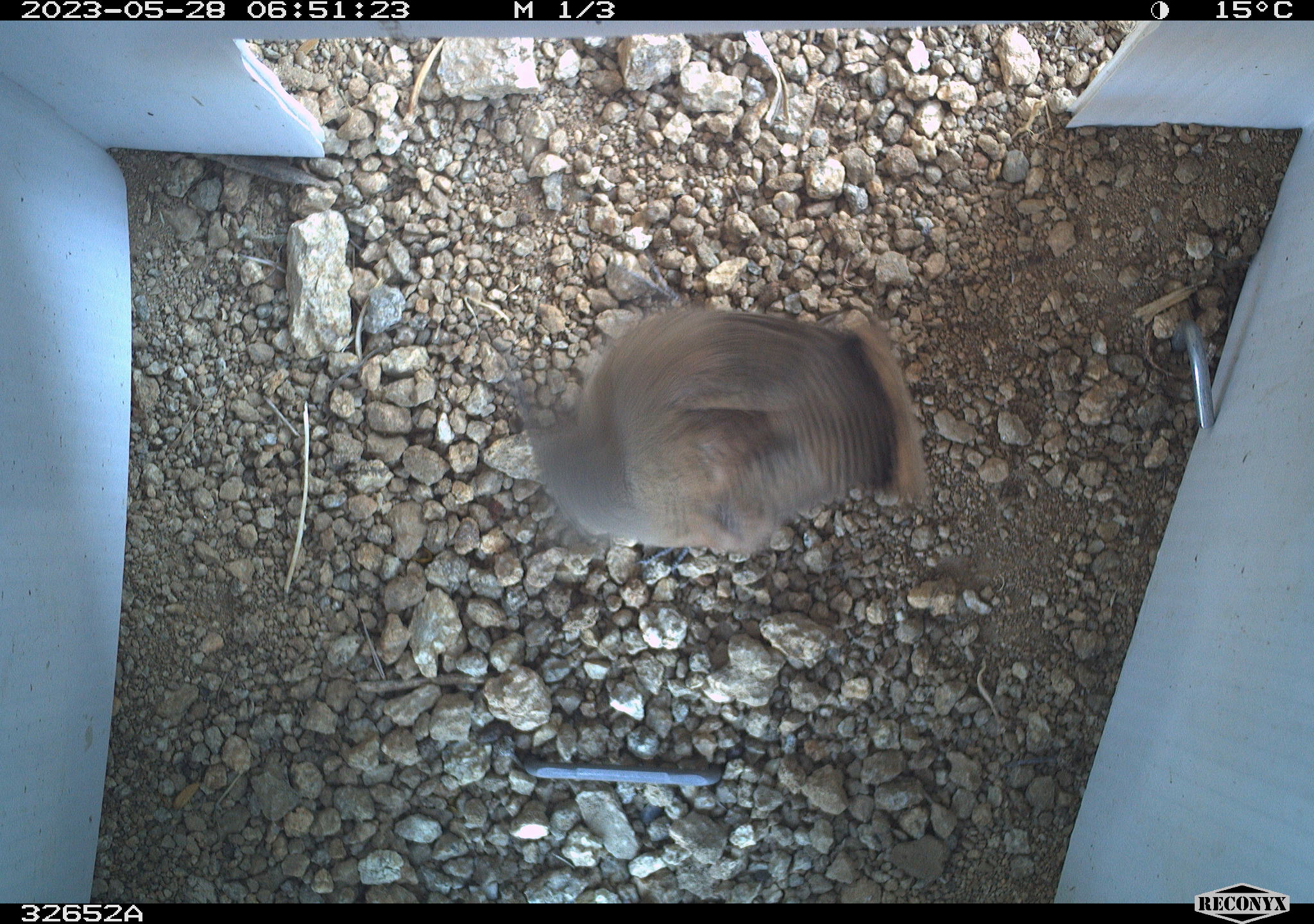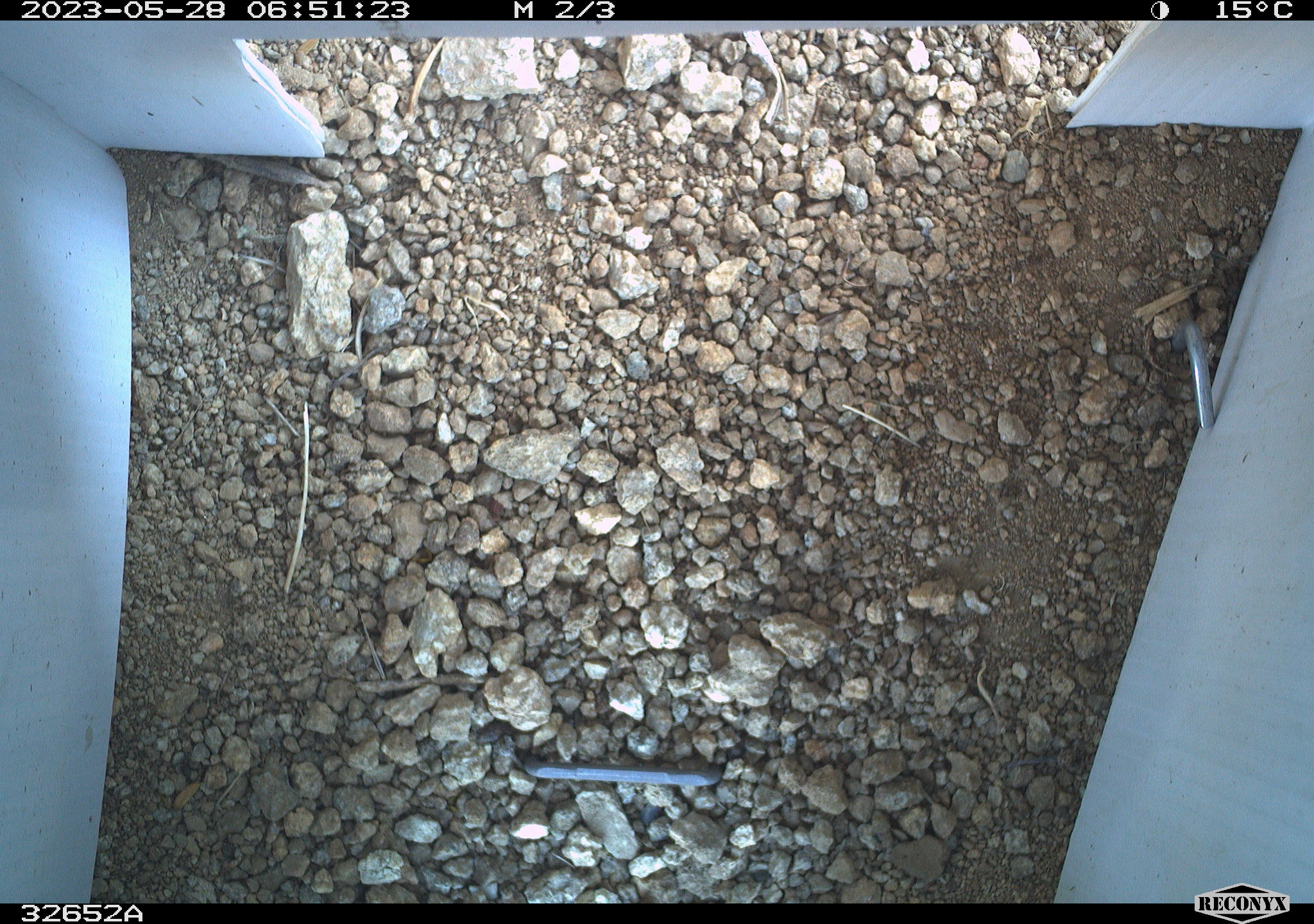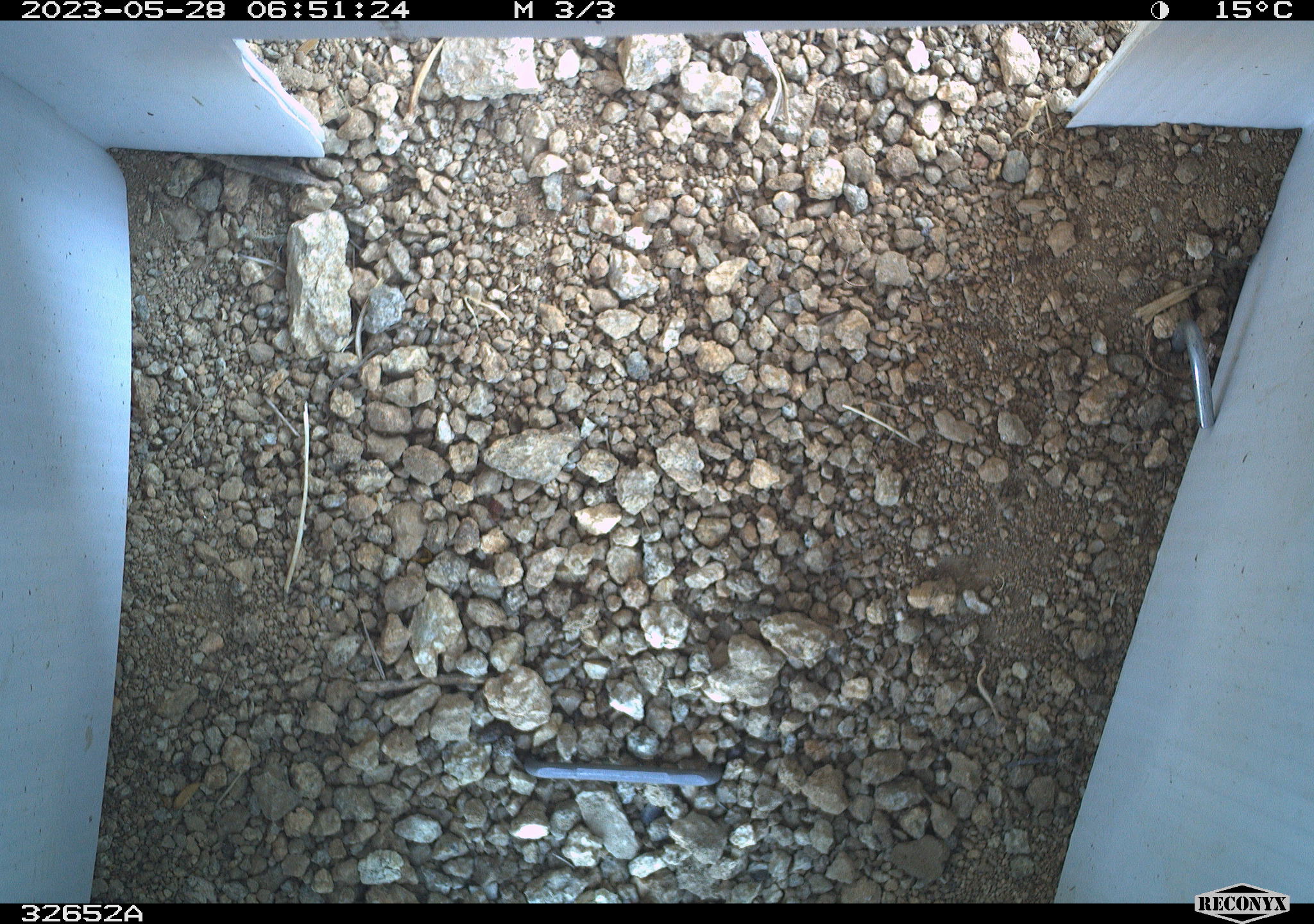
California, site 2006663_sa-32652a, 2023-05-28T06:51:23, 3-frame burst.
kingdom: Animalia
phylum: Chordata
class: Aves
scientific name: Aves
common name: bird